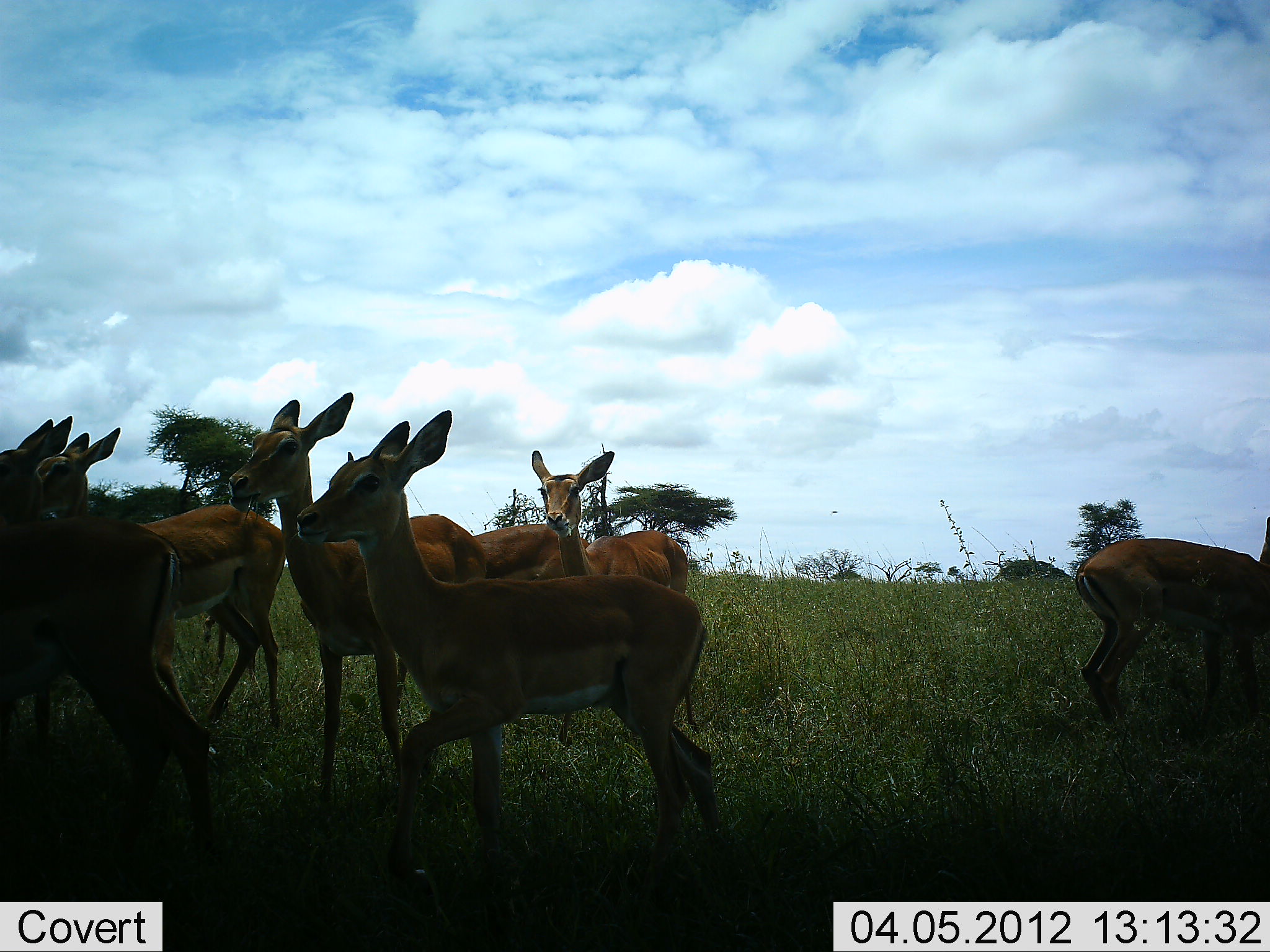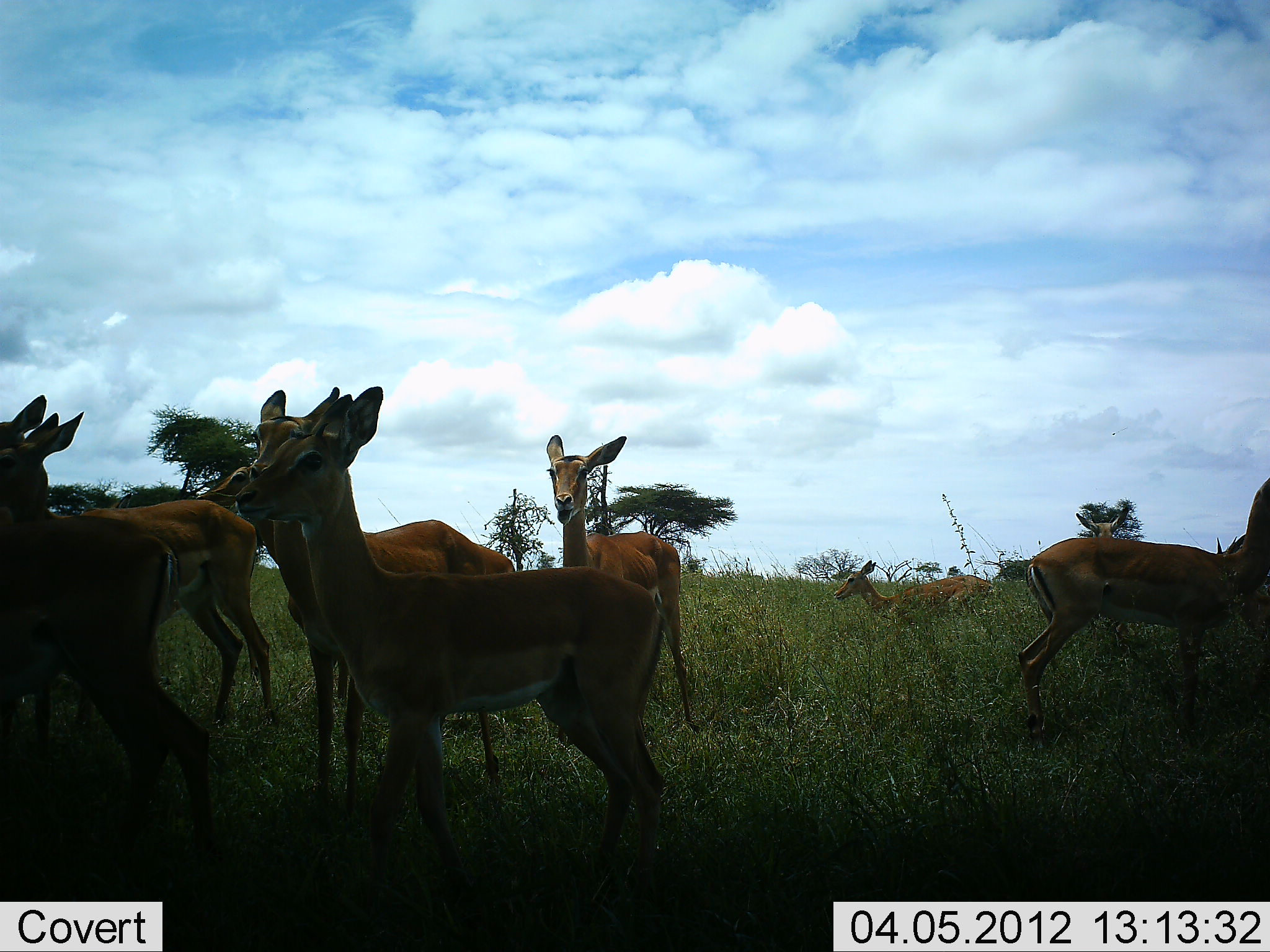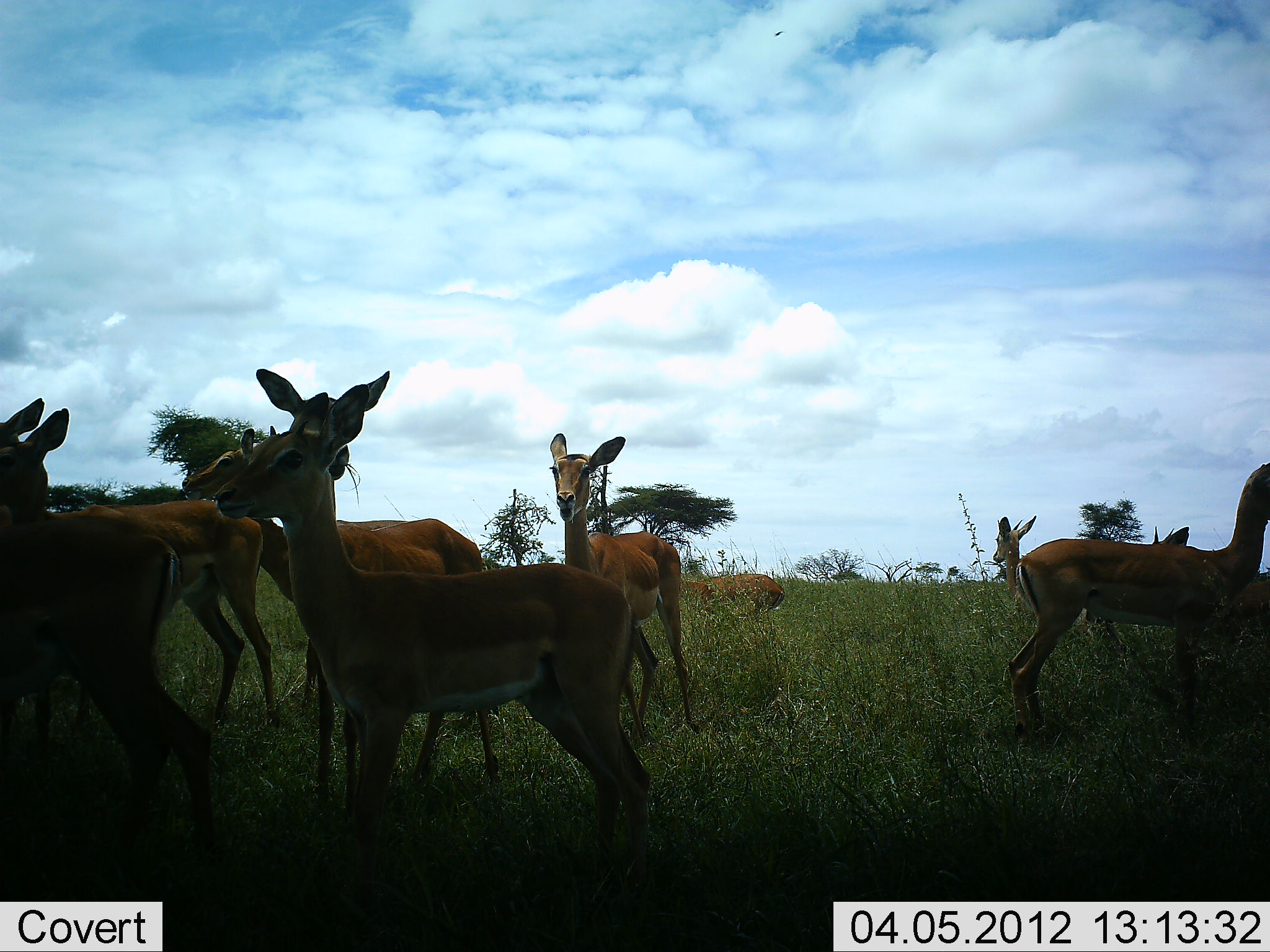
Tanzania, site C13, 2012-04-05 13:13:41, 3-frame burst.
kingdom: Animalia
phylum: Chordata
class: Mammalia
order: Artiodactyla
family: Bovidae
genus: Aepyceros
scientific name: Aepyceros melampus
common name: impala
Impala (Aepyceros melampus), count 9. Behavior (volunteer vote fractions): standing 76%, resting 6%, moving 71%, interacting 0%. Young present (vote fraction): 0%. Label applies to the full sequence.